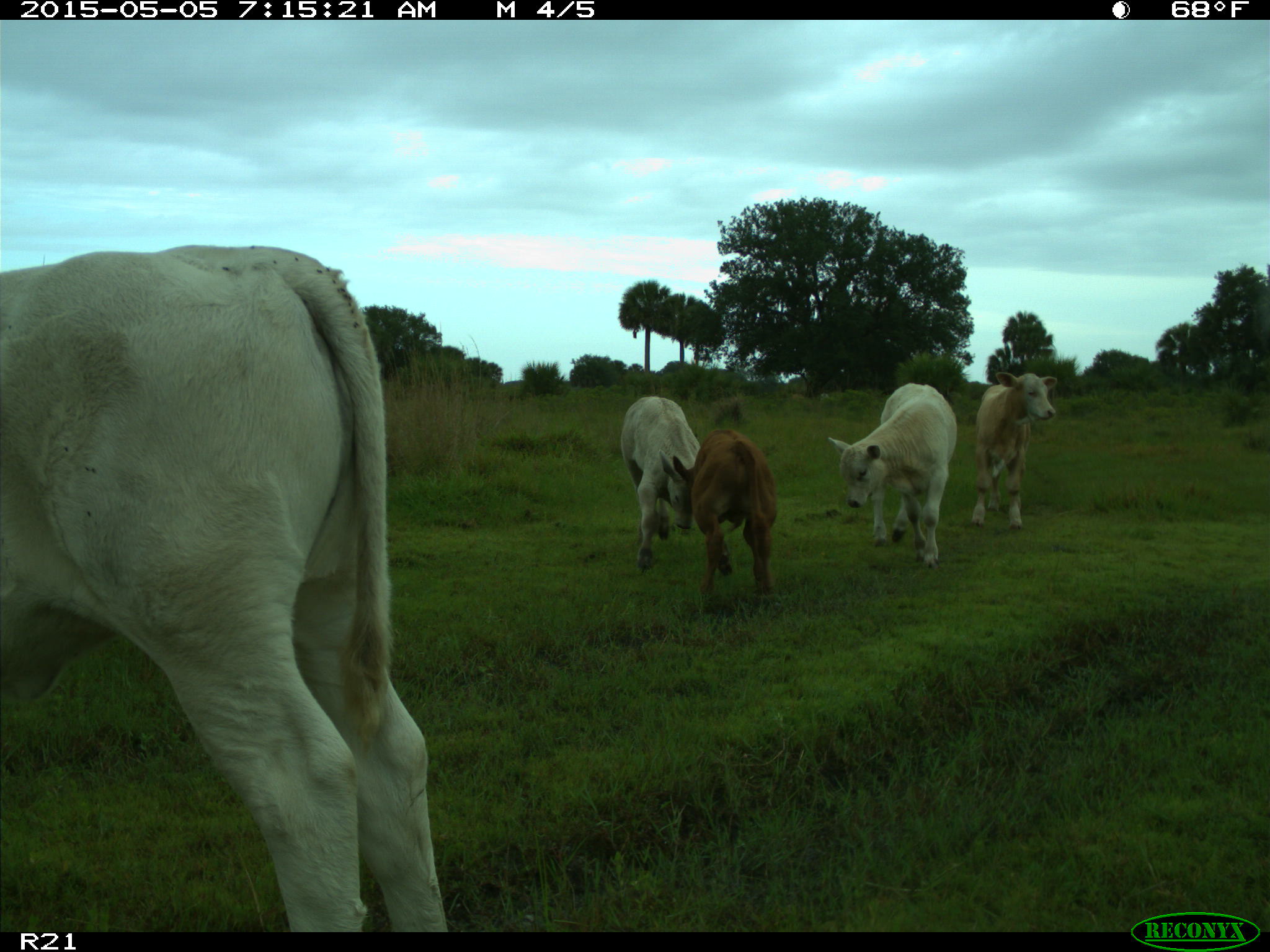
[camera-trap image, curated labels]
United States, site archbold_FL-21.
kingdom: Animalia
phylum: Chordata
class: Mammalia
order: Artiodactyla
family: Bovidae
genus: Bos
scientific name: Bos taurus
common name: domestic cow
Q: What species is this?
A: Bos taurus (domestic cow).